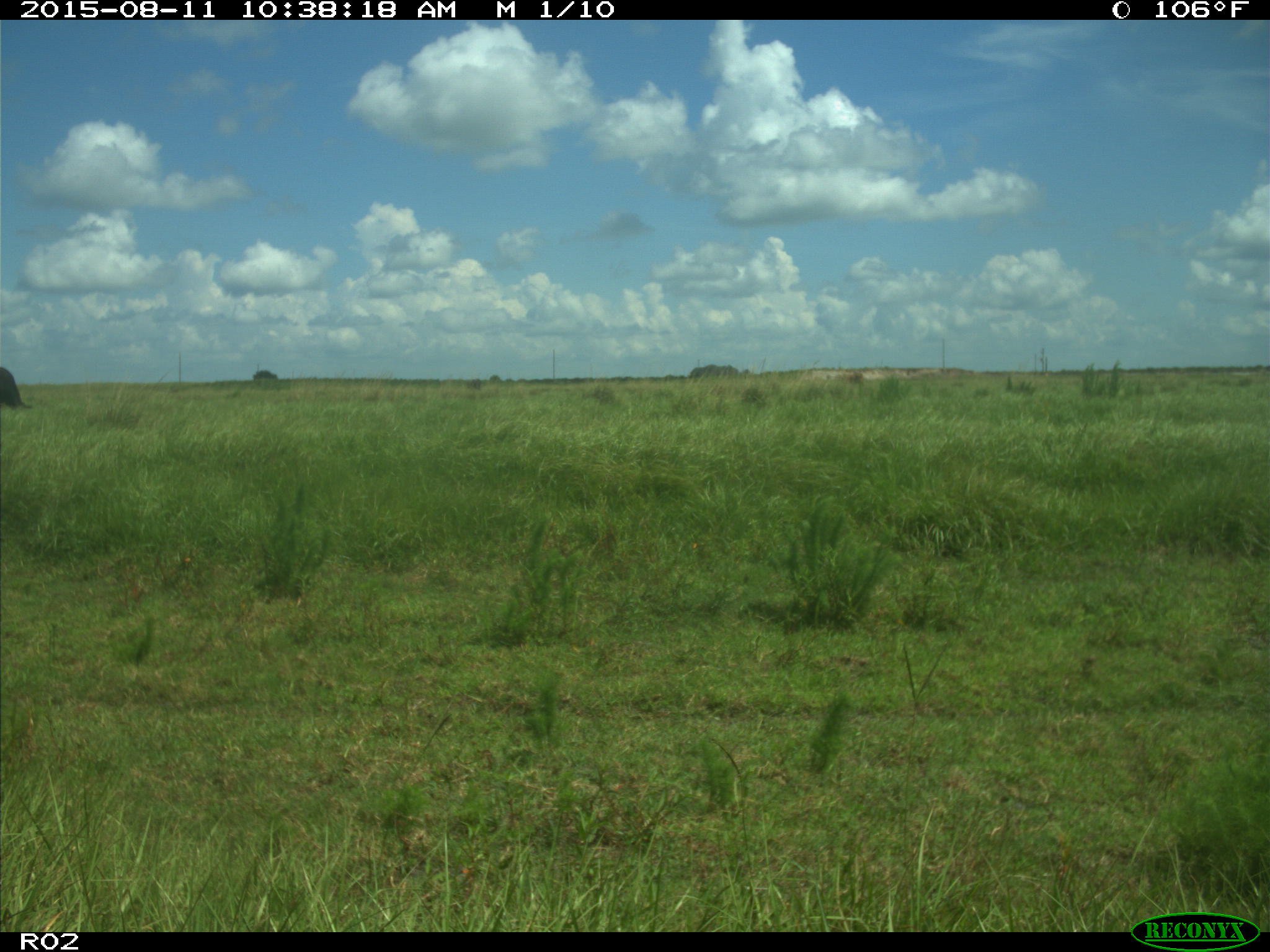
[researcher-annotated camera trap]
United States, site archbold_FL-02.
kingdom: Animalia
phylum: Chordata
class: Mammalia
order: Artiodactyla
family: Bovidae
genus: Bos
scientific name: Bos taurus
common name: domestic cow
Bos taurus (domestic cow).